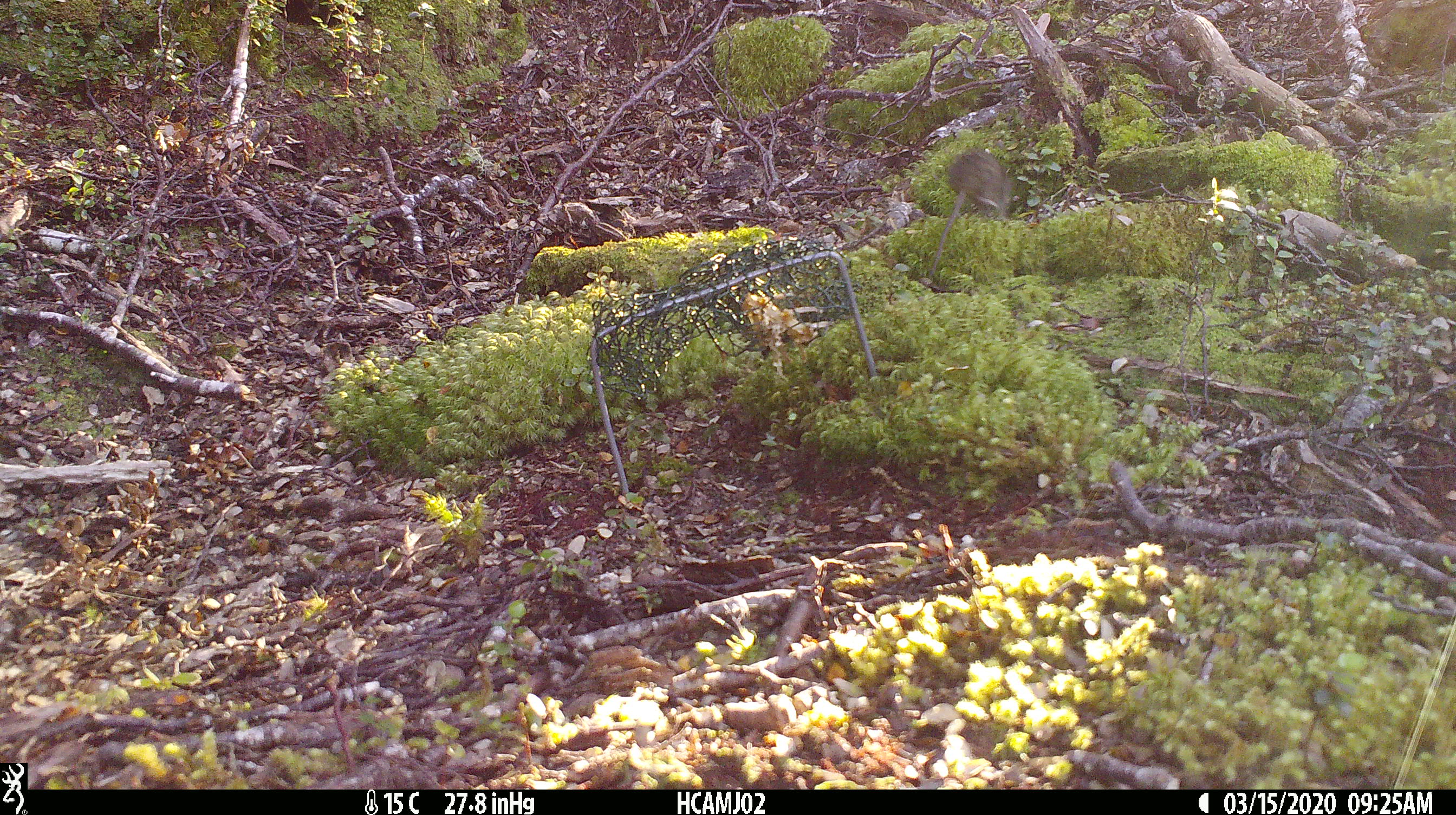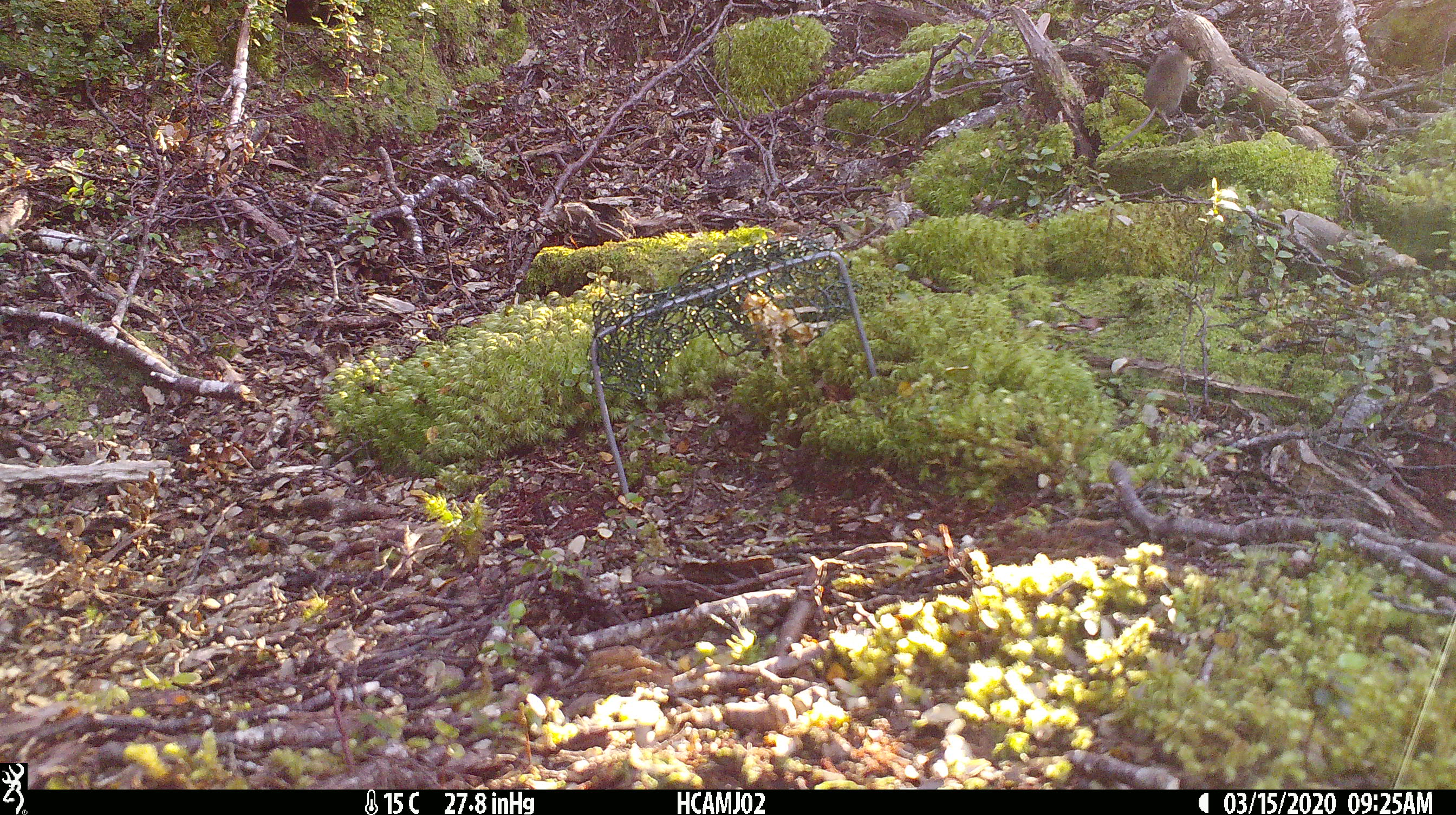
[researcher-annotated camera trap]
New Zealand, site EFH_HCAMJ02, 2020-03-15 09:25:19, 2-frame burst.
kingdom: Animalia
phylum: Chordata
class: Mammalia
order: Rodentia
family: Muridae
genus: Mus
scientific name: Mus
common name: mouse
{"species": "mouse (Mus)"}